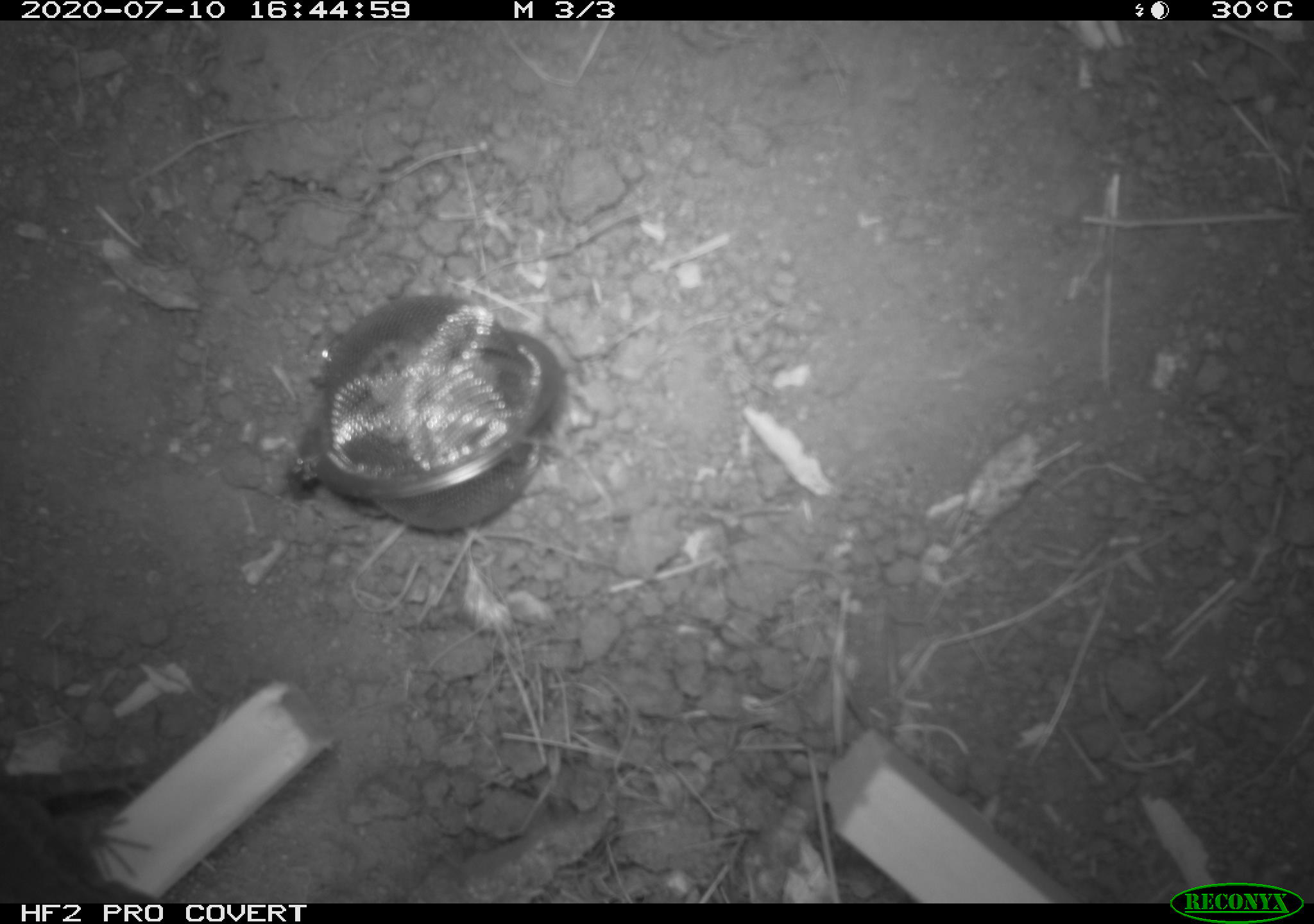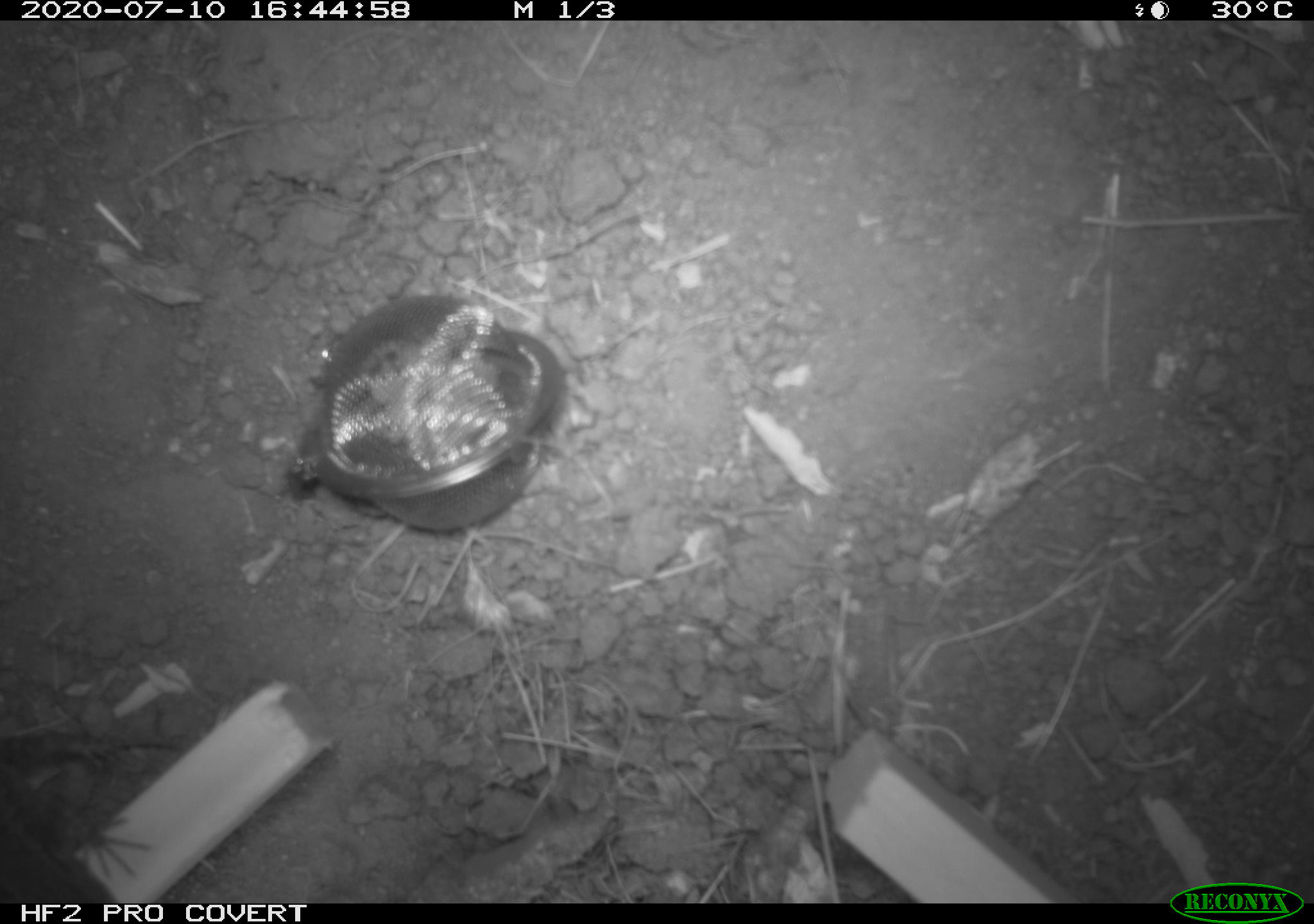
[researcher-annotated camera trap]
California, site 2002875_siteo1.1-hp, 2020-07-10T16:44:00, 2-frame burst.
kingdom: Animalia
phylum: Chordata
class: Reptilia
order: Squamata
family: Phrynosomatidae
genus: Sceloporus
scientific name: Sceloporus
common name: spiny lizards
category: sceloporus species